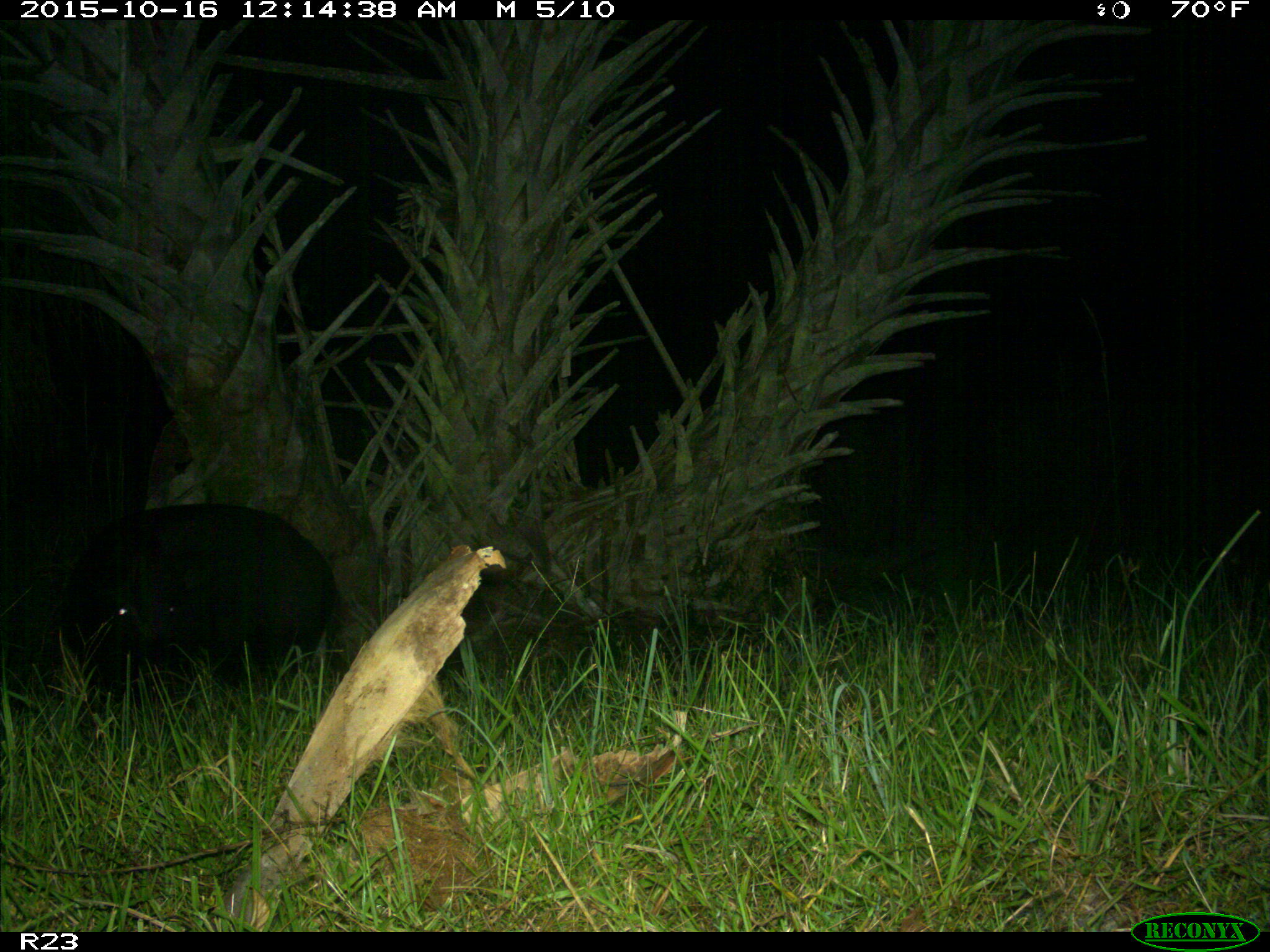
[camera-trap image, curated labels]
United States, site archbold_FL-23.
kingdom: Animalia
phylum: Chordata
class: Mammalia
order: Artiodactyla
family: Suidae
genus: Sus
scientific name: Sus scrofa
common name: wild boar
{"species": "Sus scrofa (wild boar)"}